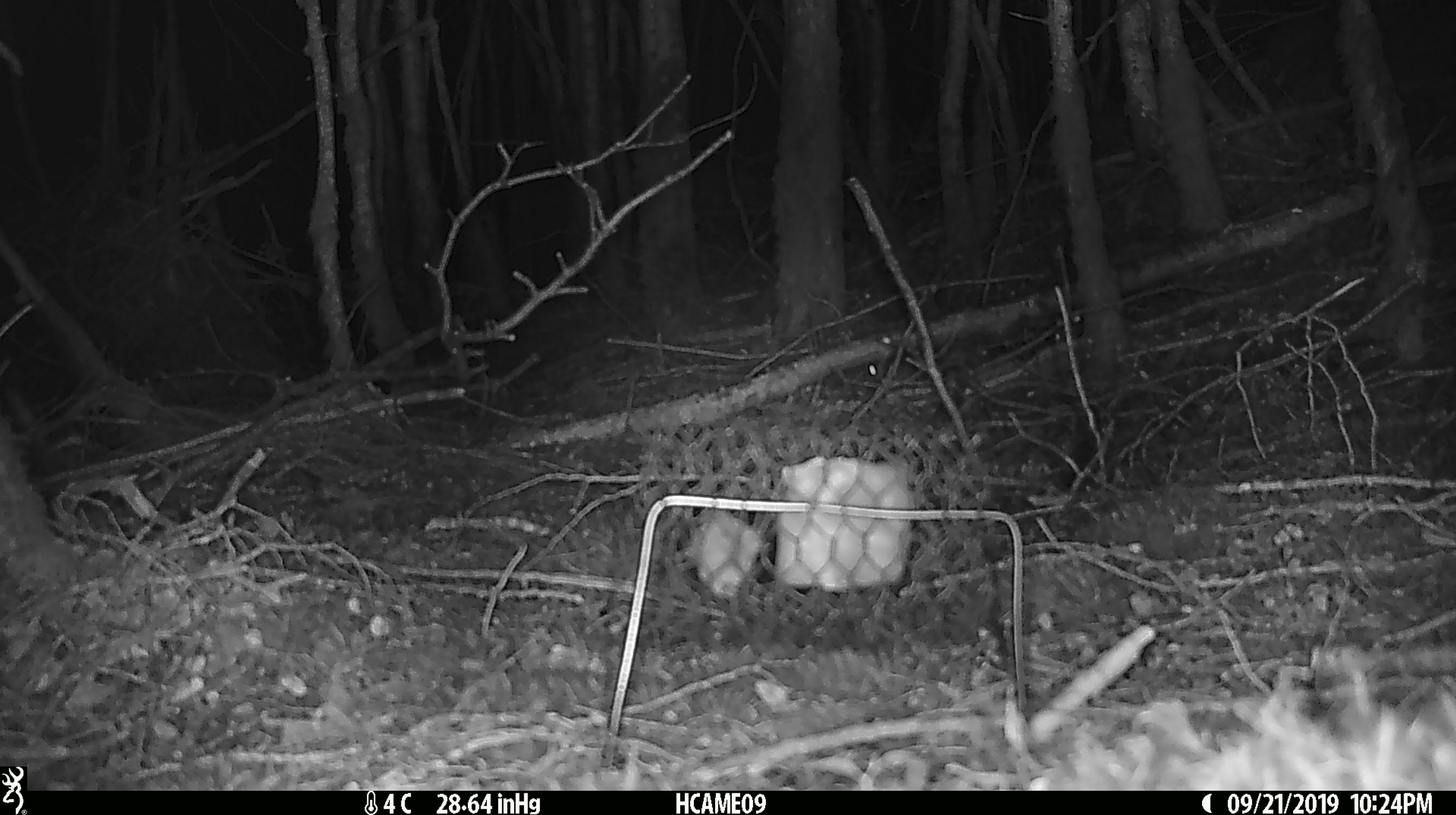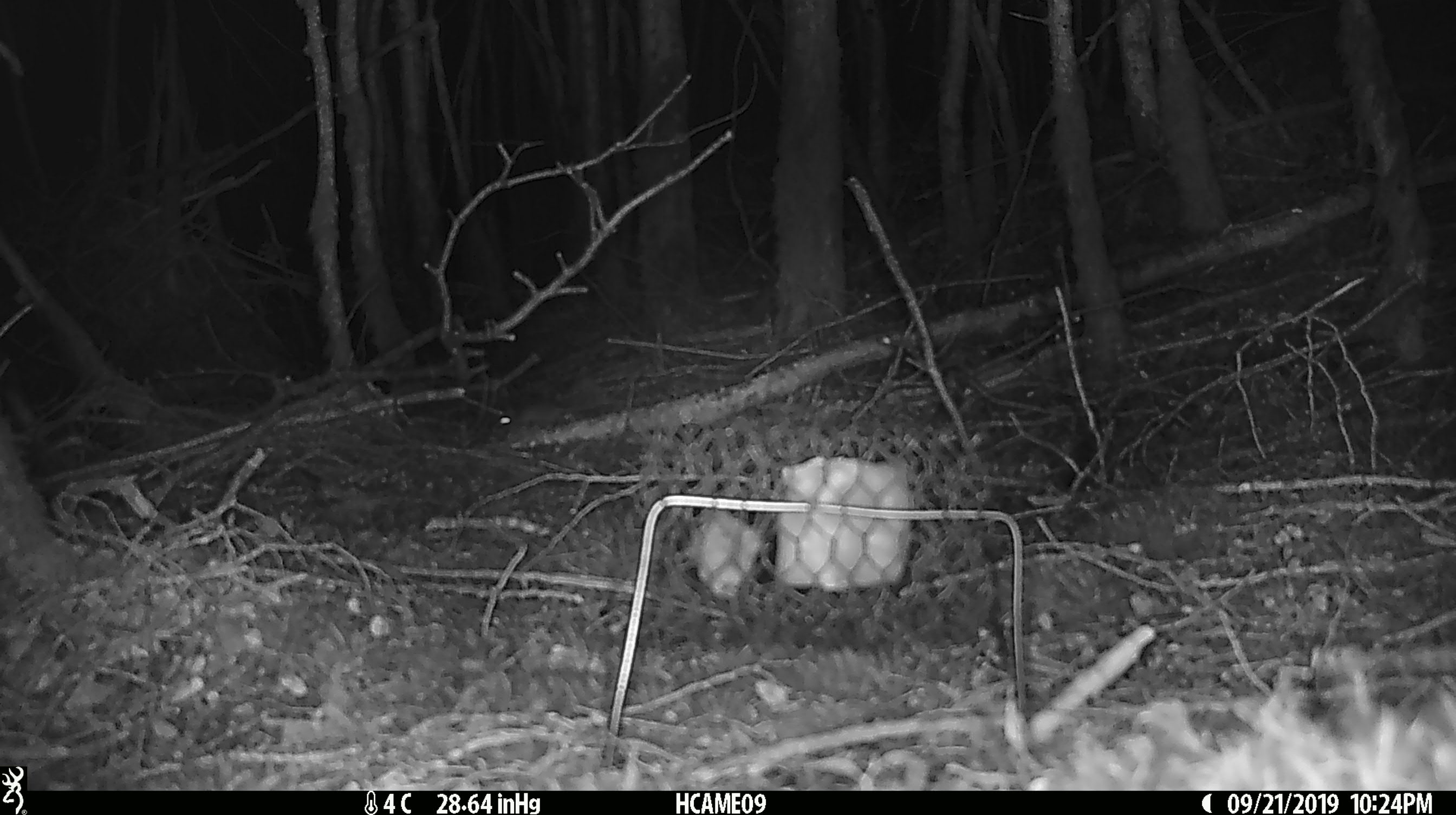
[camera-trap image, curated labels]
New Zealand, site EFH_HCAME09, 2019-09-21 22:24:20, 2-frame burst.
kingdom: Animalia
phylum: Chordata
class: Mammalia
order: Rodentia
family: Muridae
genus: Mus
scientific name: Mus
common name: mouse